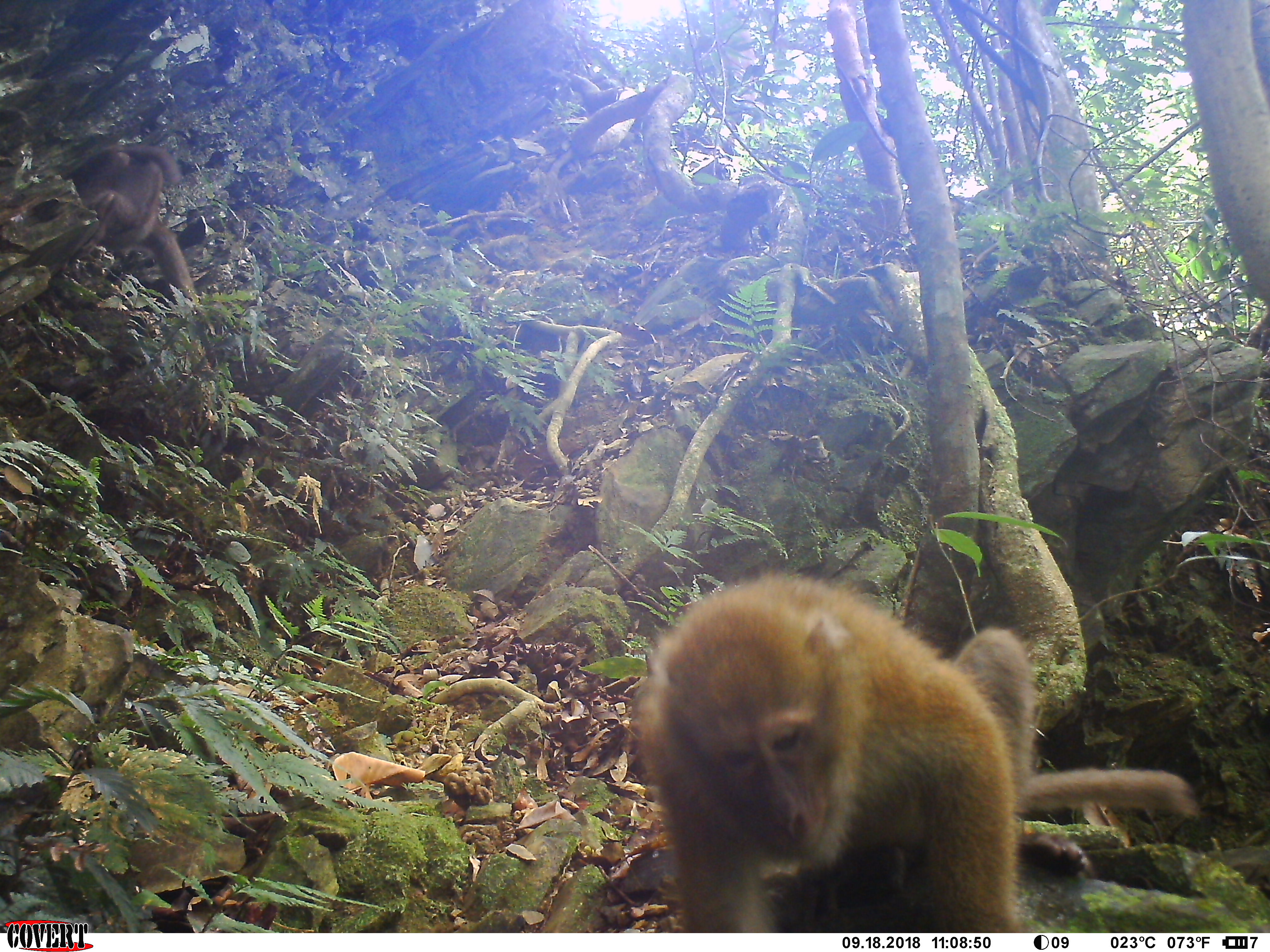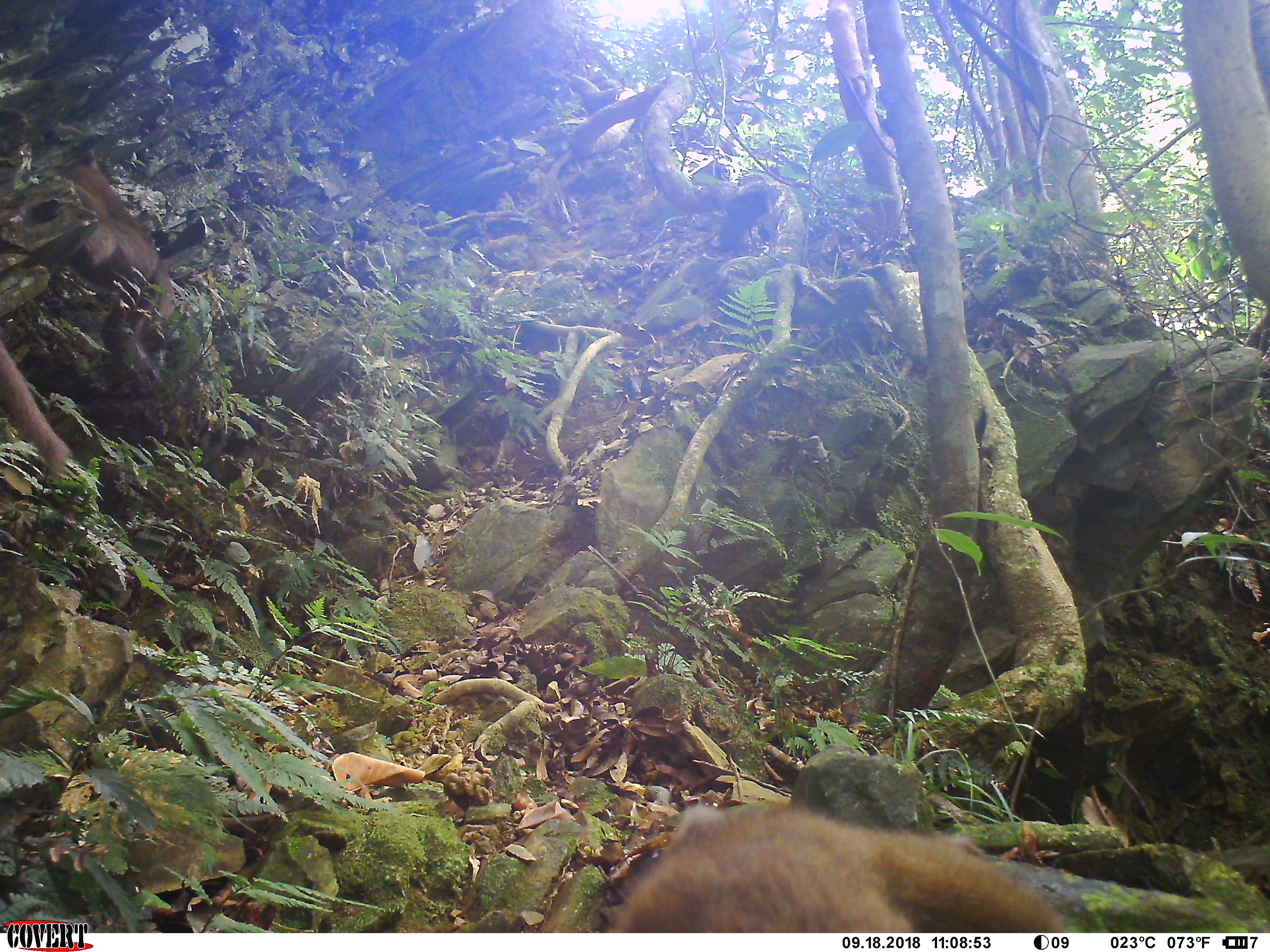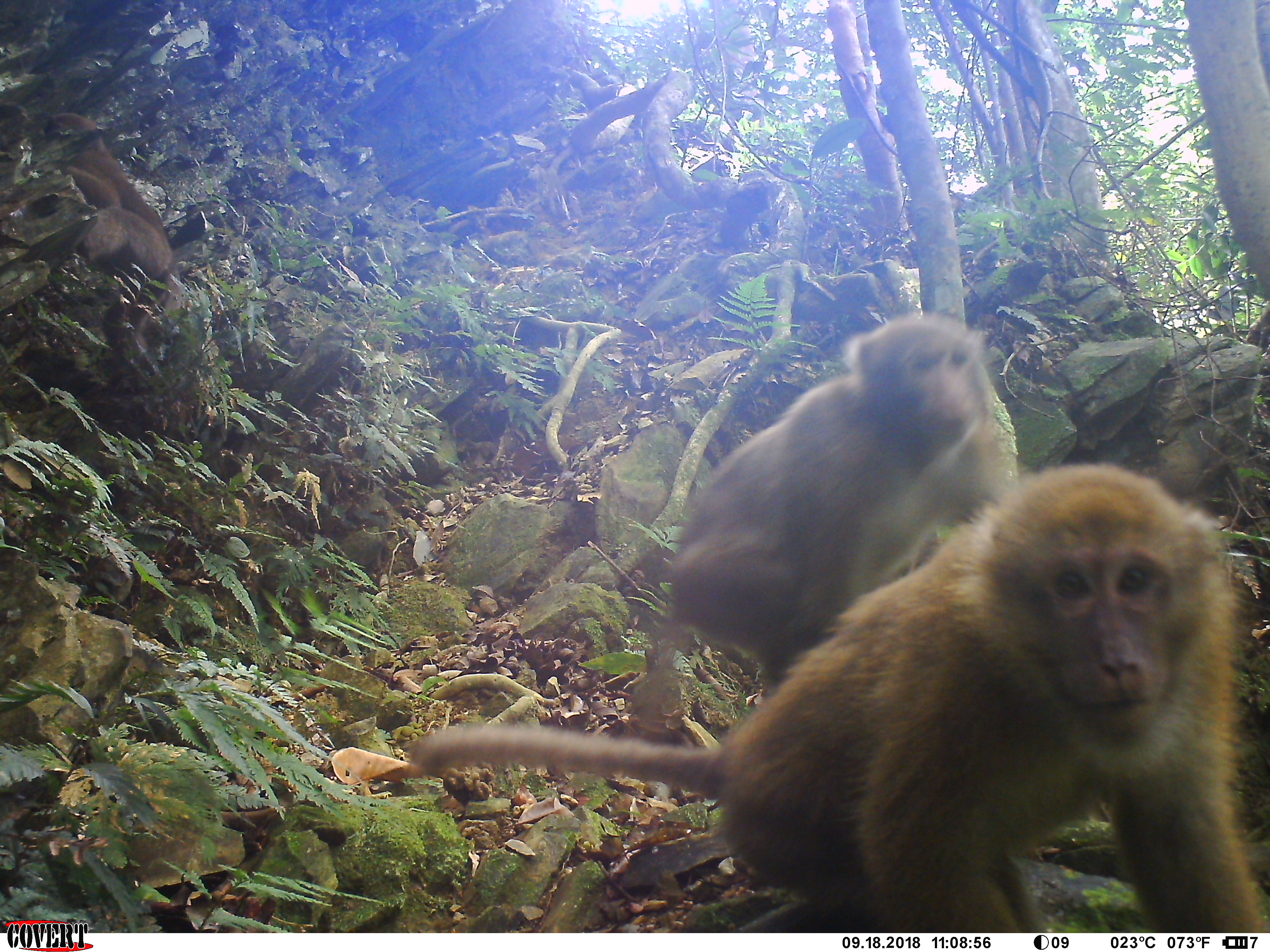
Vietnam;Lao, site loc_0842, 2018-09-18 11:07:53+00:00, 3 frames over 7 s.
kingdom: Animalia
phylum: Chordata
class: Mammalia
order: Primates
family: Cercopithecidae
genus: Macaca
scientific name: Macaca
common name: macaques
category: assam or rhesus macaque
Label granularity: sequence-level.